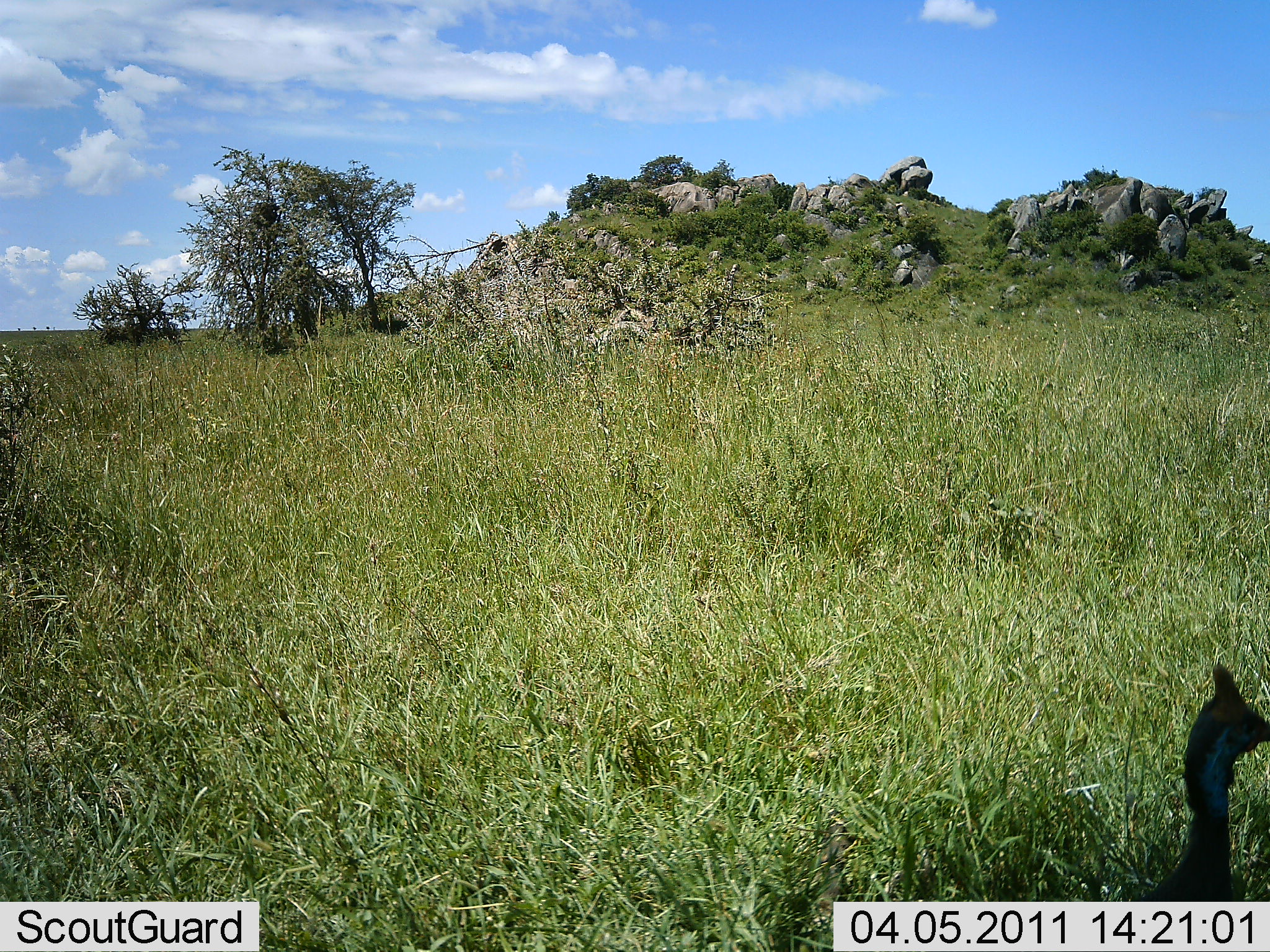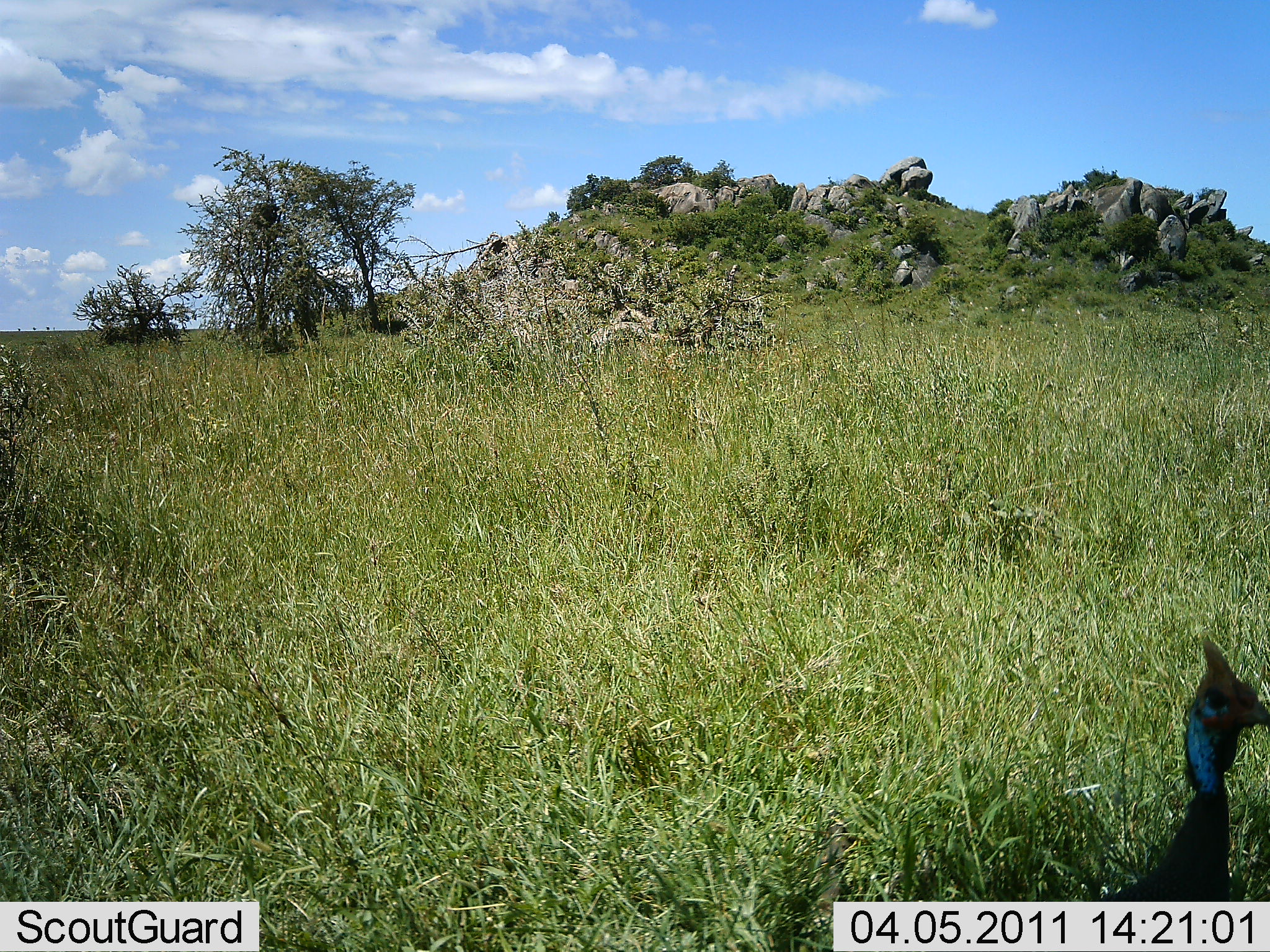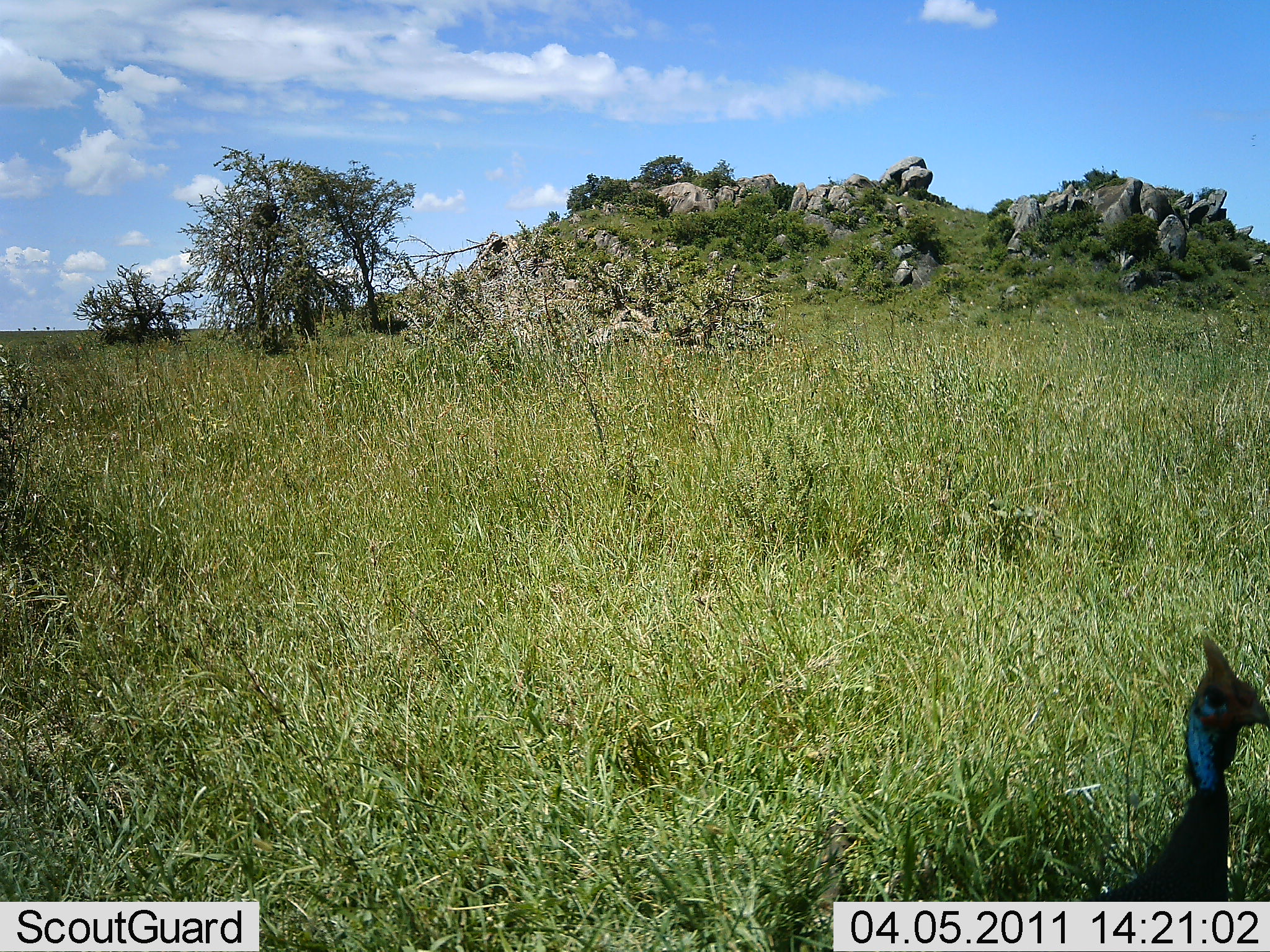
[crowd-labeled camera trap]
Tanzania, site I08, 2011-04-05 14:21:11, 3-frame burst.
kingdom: Animalia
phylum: Chordata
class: Aves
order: Galliformes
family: Numididae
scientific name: Numididae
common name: guinea fowl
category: guineafowl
Guineafowl (guinea fowl) (Numididae), count 1. Behavior (volunteer vote fractions): standing 92%, resting 0%, moving 17%, interacting 0%. Young present (vote fraction): 0%. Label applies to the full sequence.